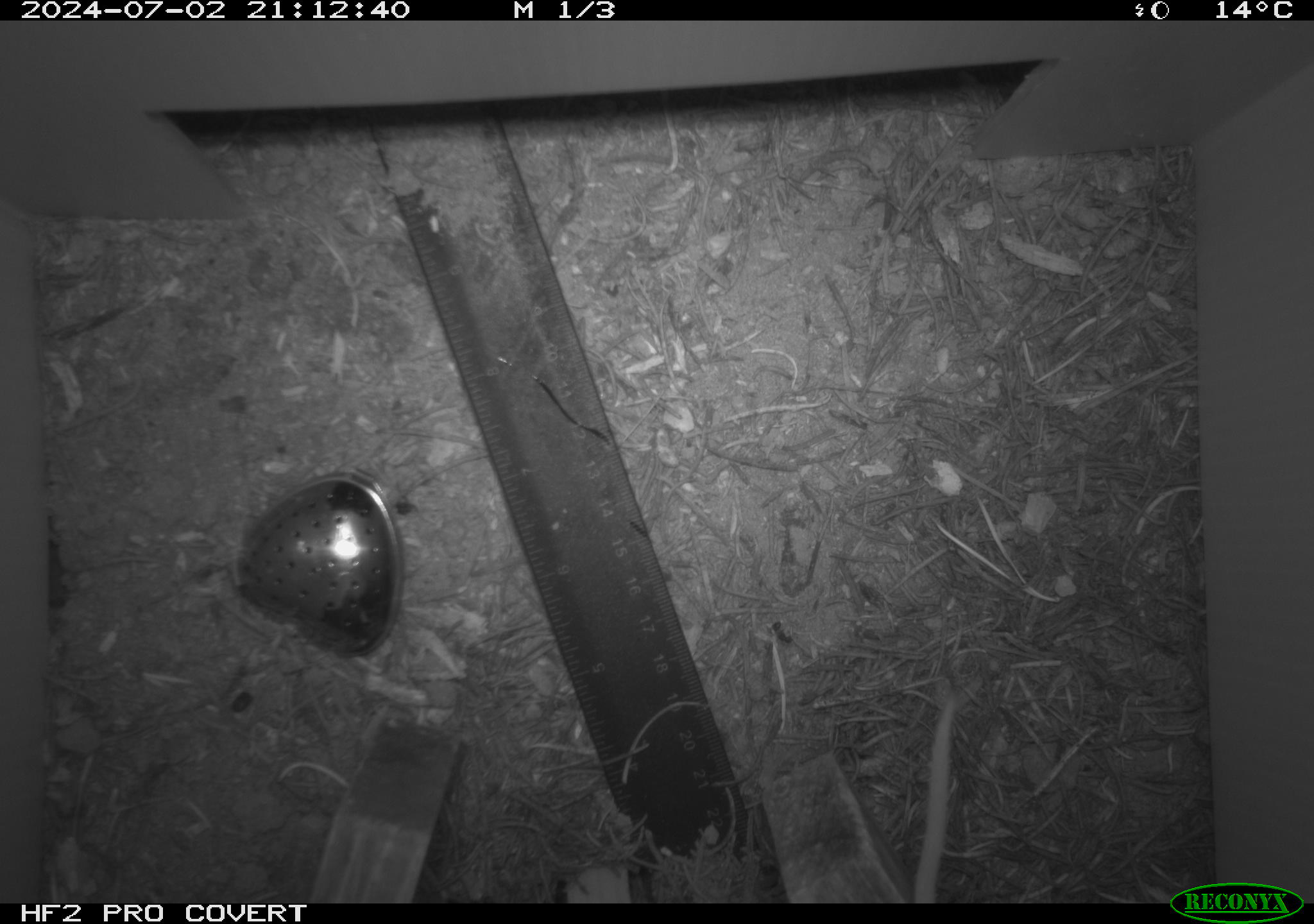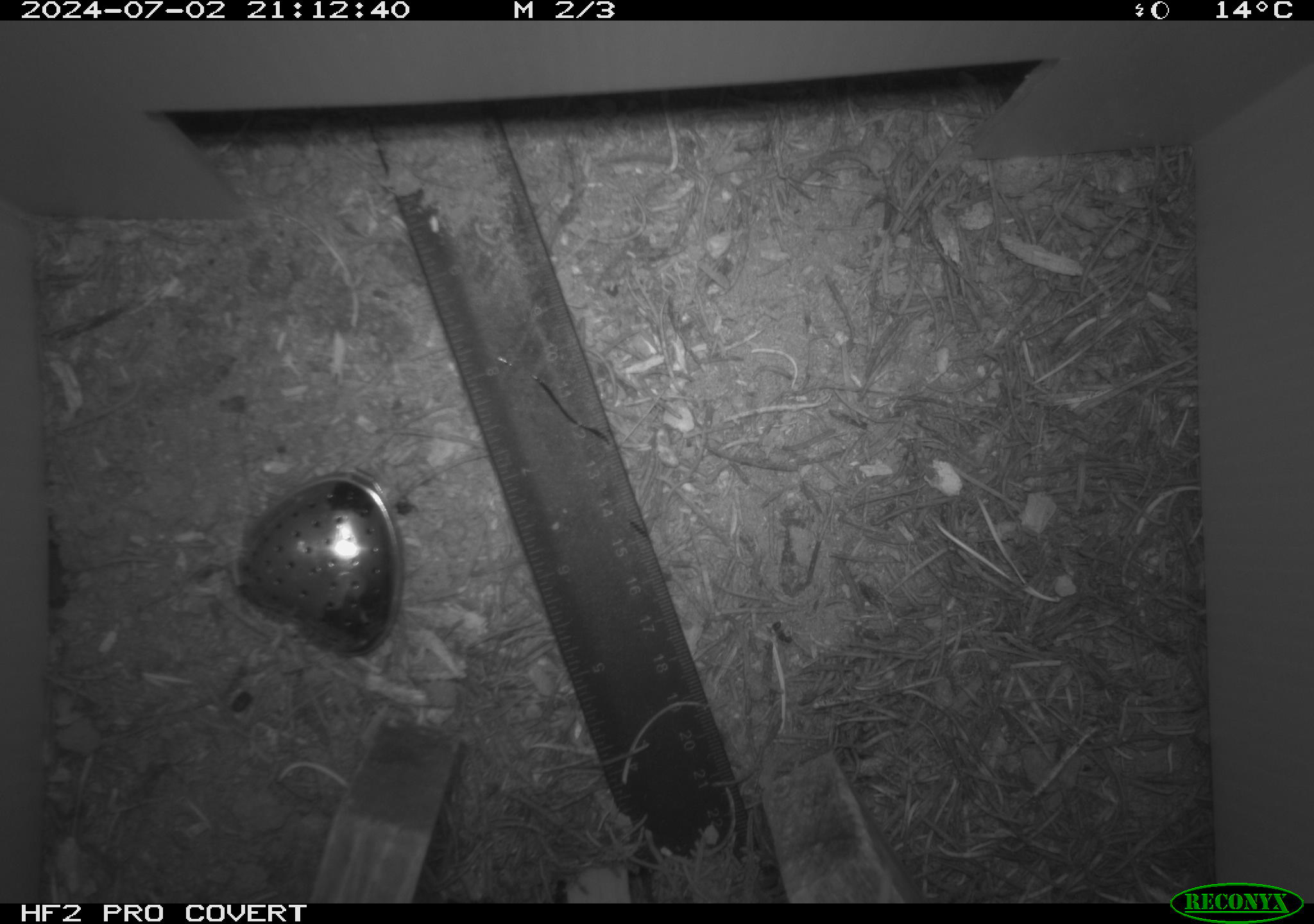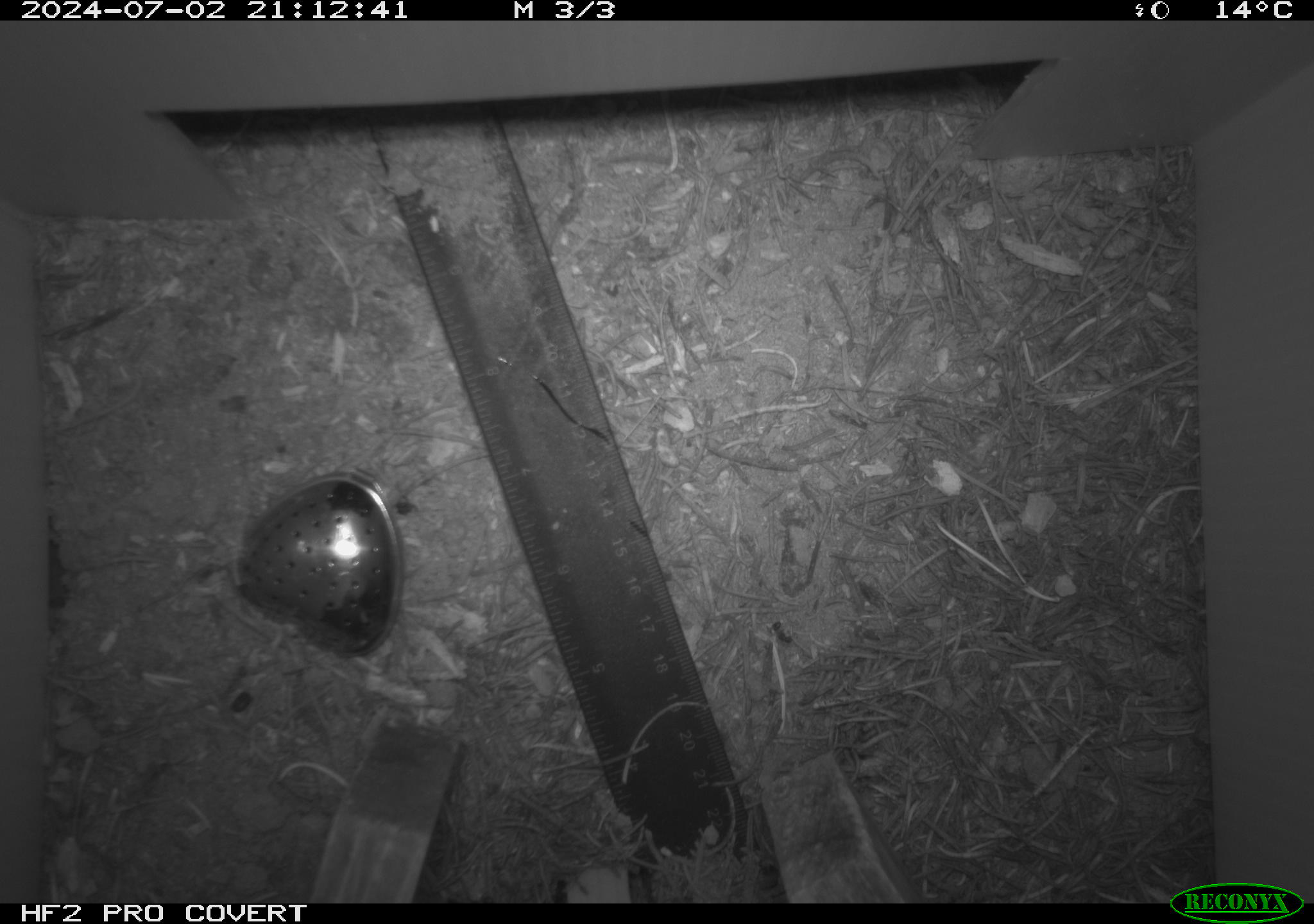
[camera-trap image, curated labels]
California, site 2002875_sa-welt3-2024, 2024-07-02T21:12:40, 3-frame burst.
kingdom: Animalia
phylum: Chordata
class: Mammalia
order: Rodentia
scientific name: Rodentia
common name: mouse species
Mouse species (Rodentia).